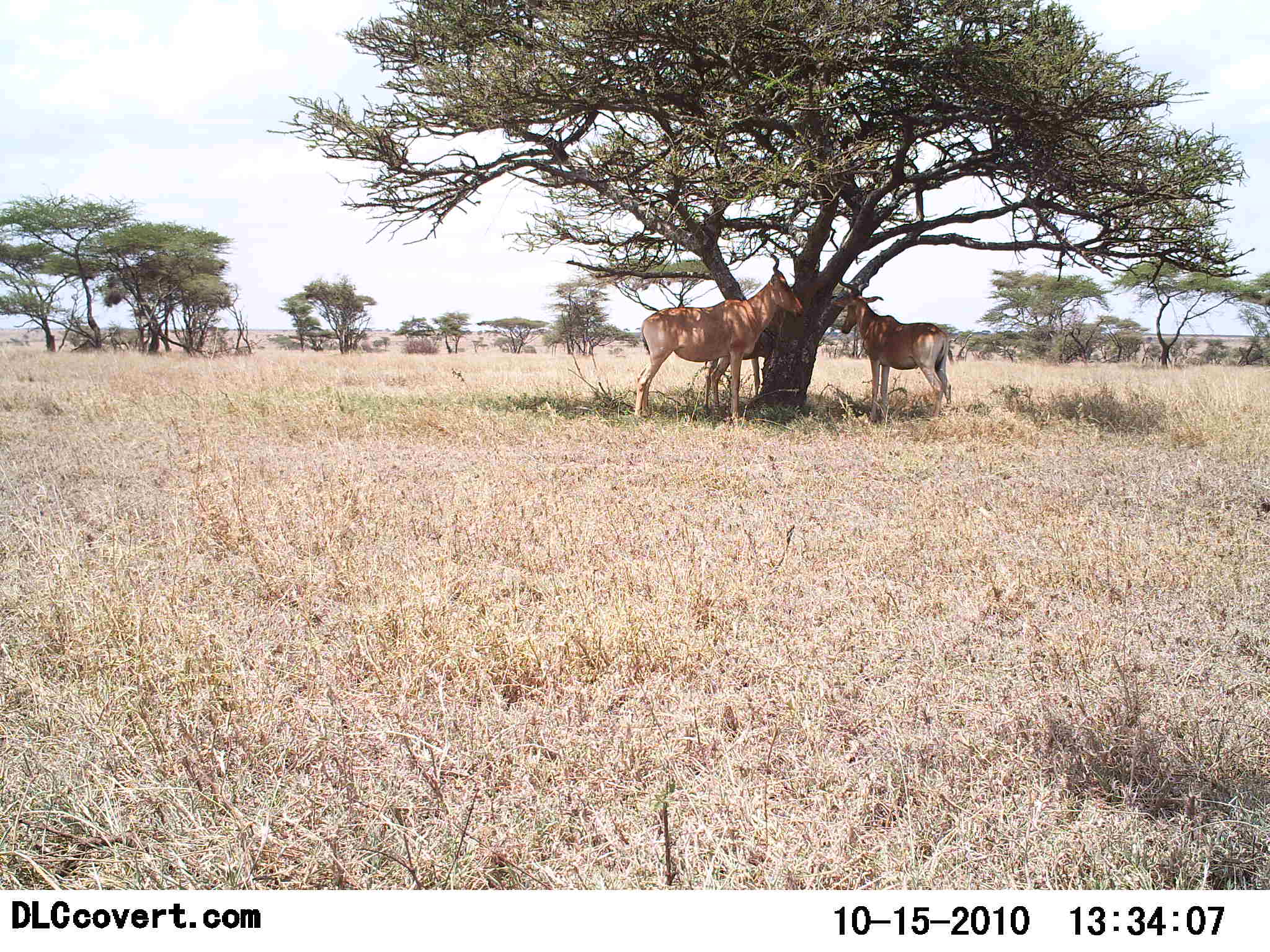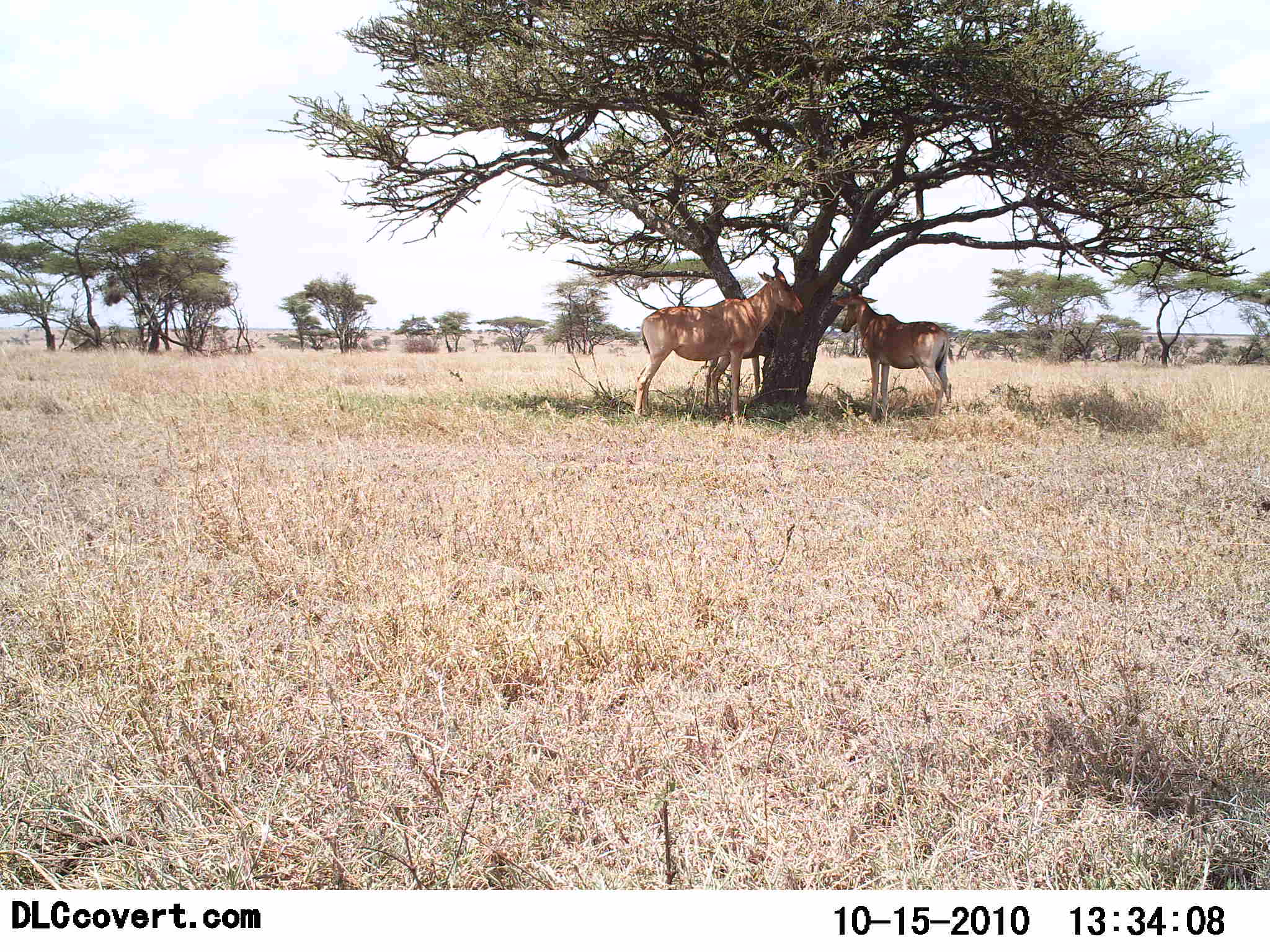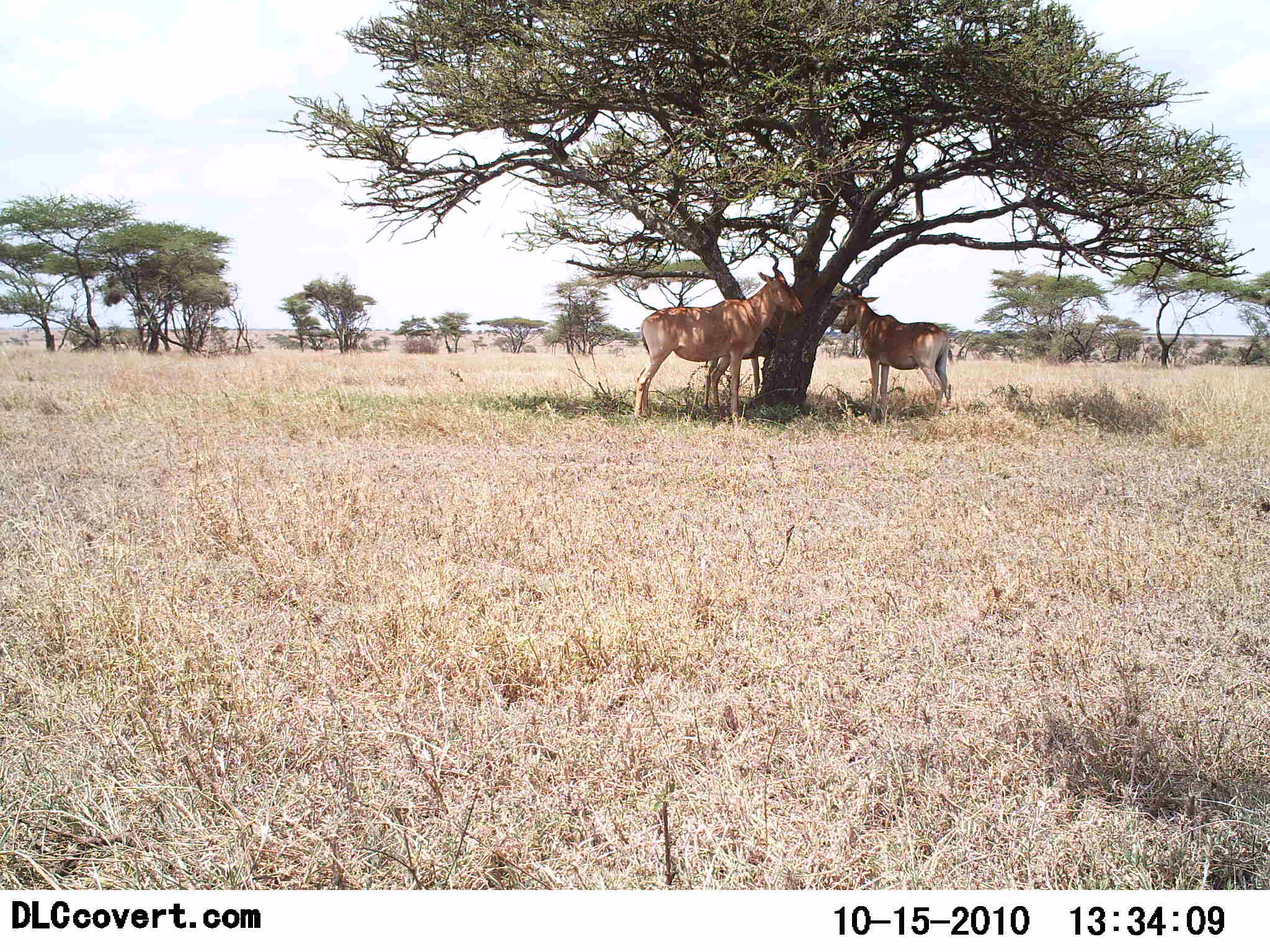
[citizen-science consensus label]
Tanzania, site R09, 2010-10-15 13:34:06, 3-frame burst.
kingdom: Animalia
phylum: Chordata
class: Mammalia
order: Artiodactyla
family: Bovidae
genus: Alcelaphus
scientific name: Alcelaphus buselaphus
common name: hartebeest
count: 2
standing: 86%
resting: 21%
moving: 0%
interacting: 7%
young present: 0%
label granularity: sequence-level